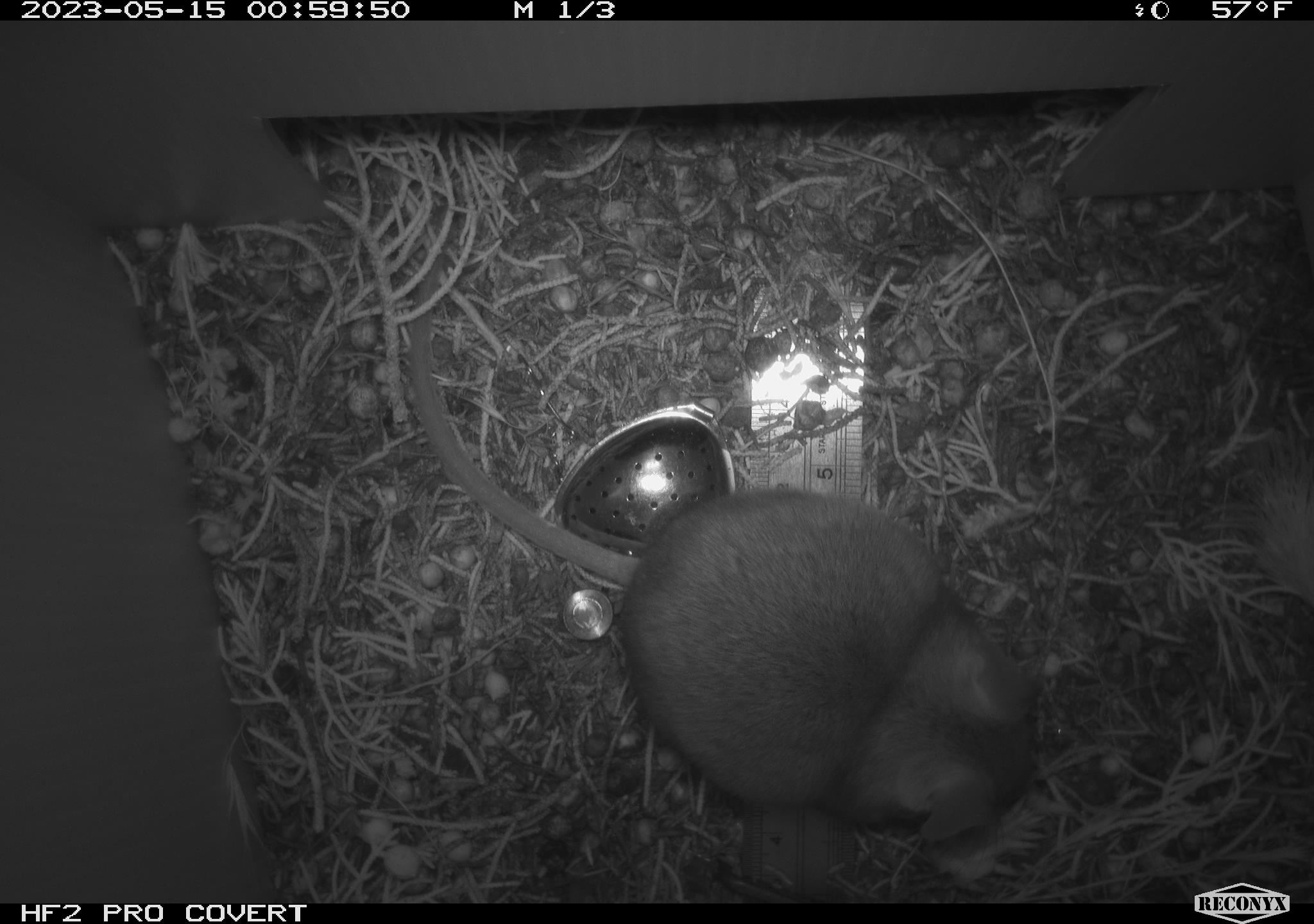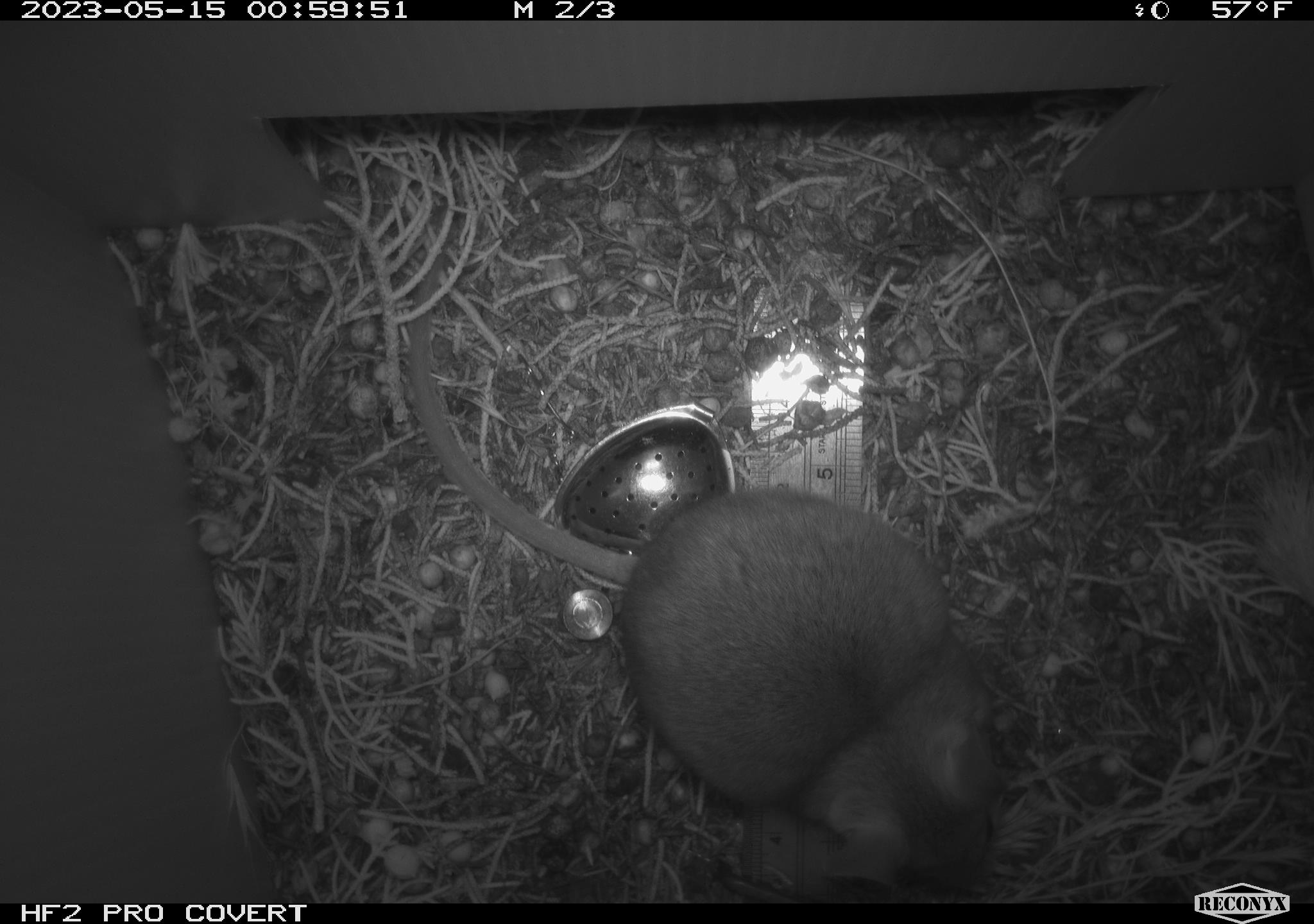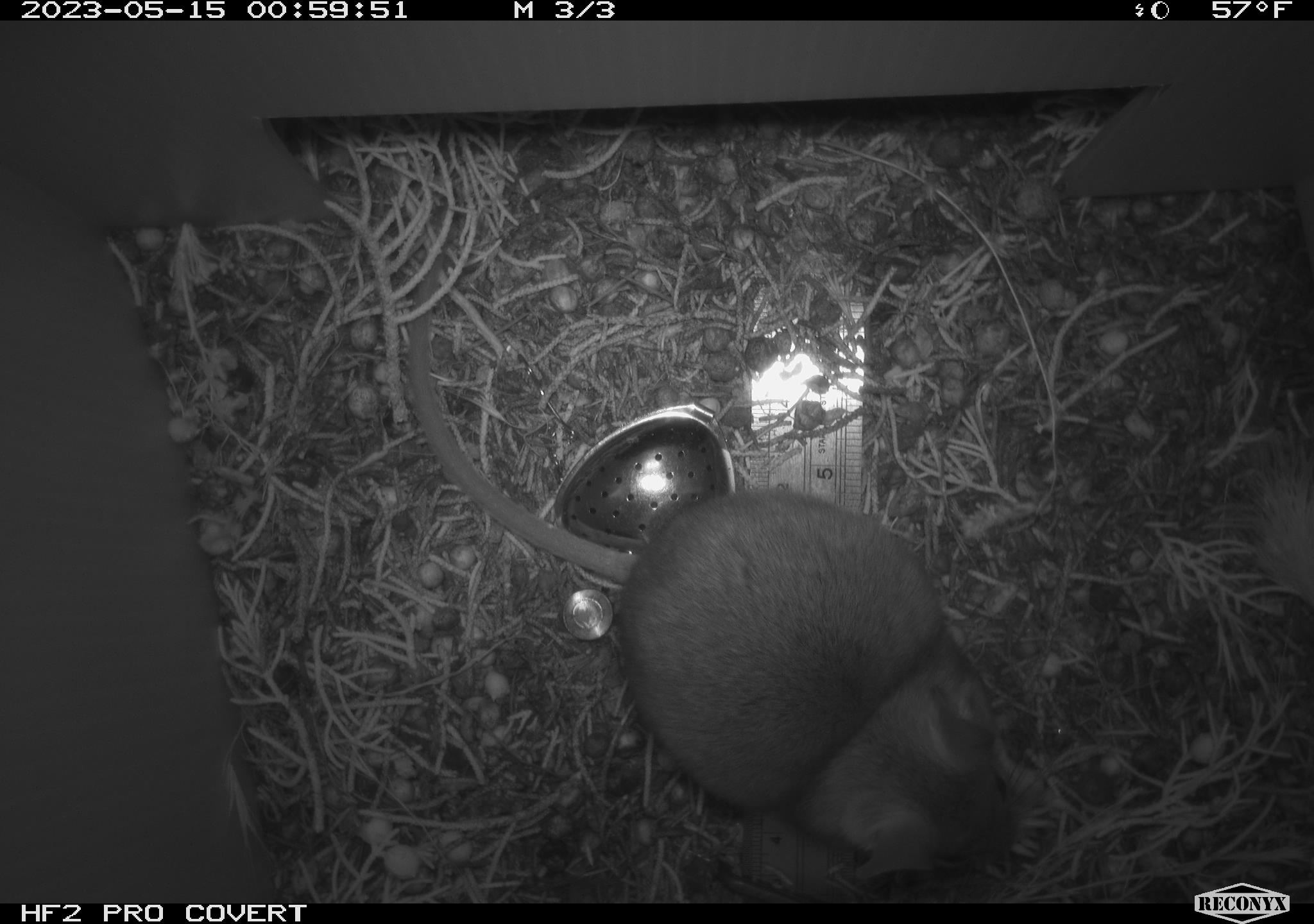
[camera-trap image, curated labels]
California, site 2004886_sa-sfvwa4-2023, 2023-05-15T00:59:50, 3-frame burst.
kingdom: Animalia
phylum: Chordata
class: Mammalia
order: Rodentia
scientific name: Rodentia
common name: mouse species